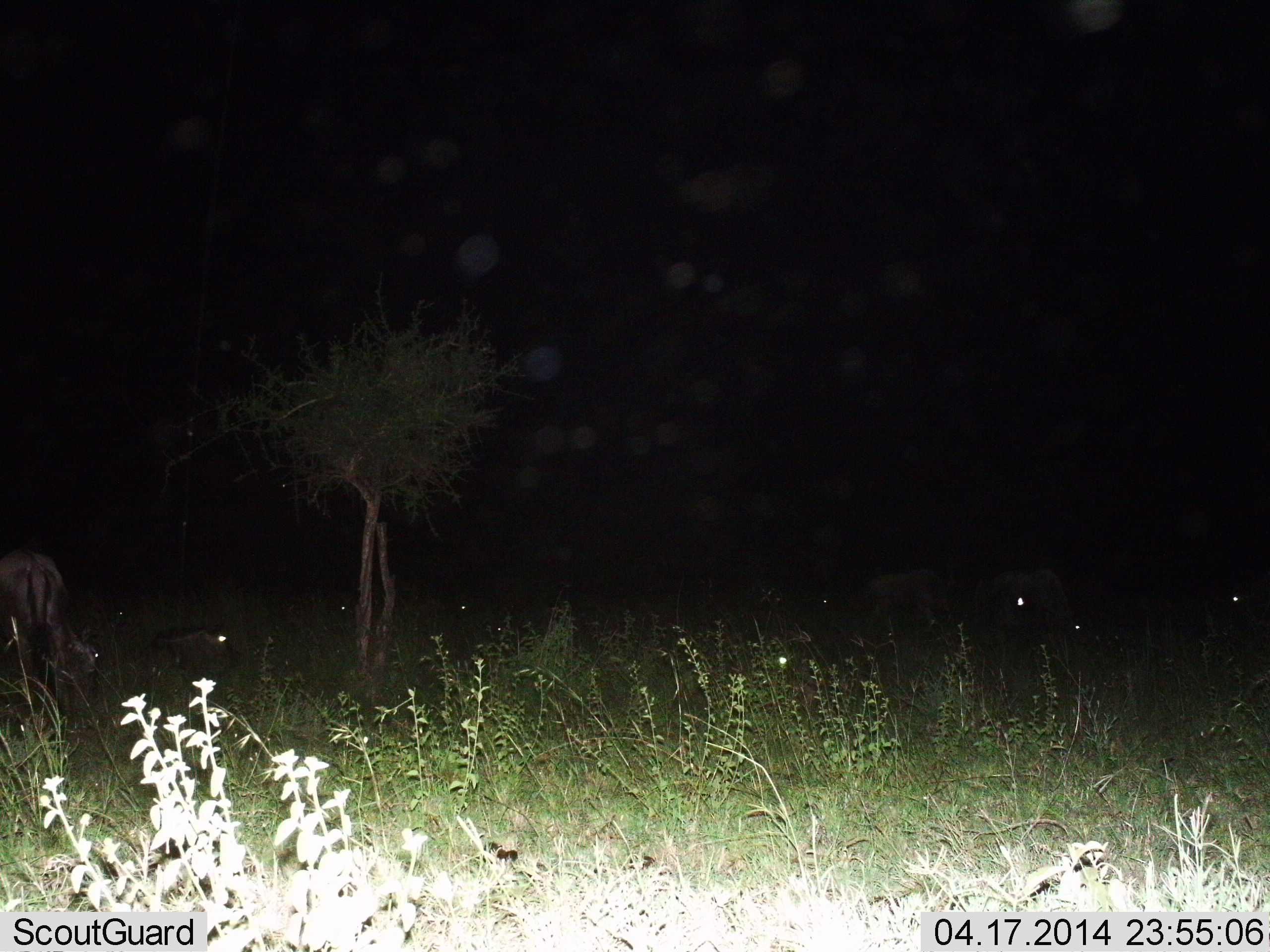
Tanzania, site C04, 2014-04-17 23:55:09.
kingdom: Animalia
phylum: Chordata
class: Mammalia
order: Artiodactyla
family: Bovidae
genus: Connochaetes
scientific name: Connochaetes taurinus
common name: blue wildebeest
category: wildebeest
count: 8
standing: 58%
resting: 79%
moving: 16%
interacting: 0%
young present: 11%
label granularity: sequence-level